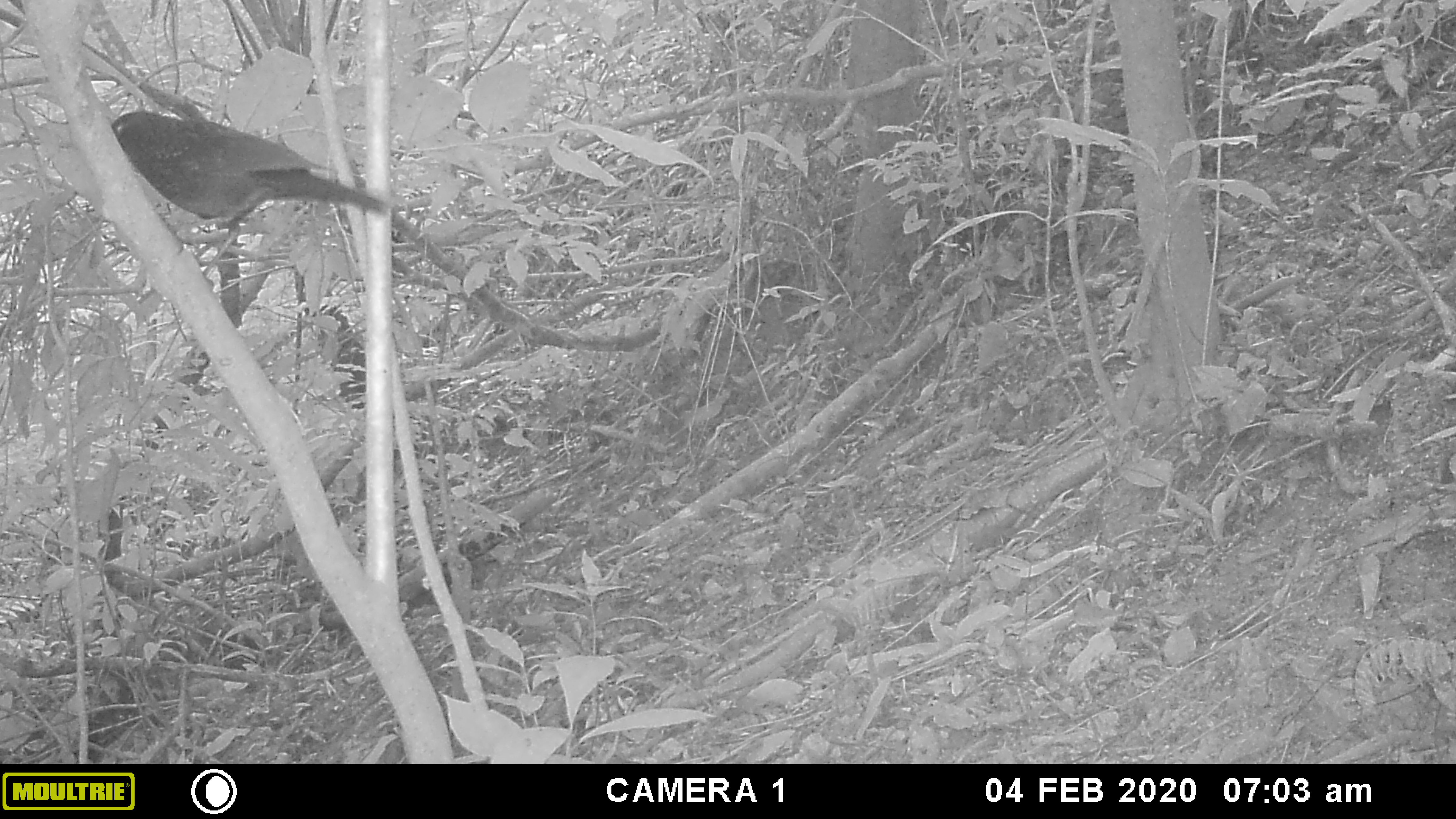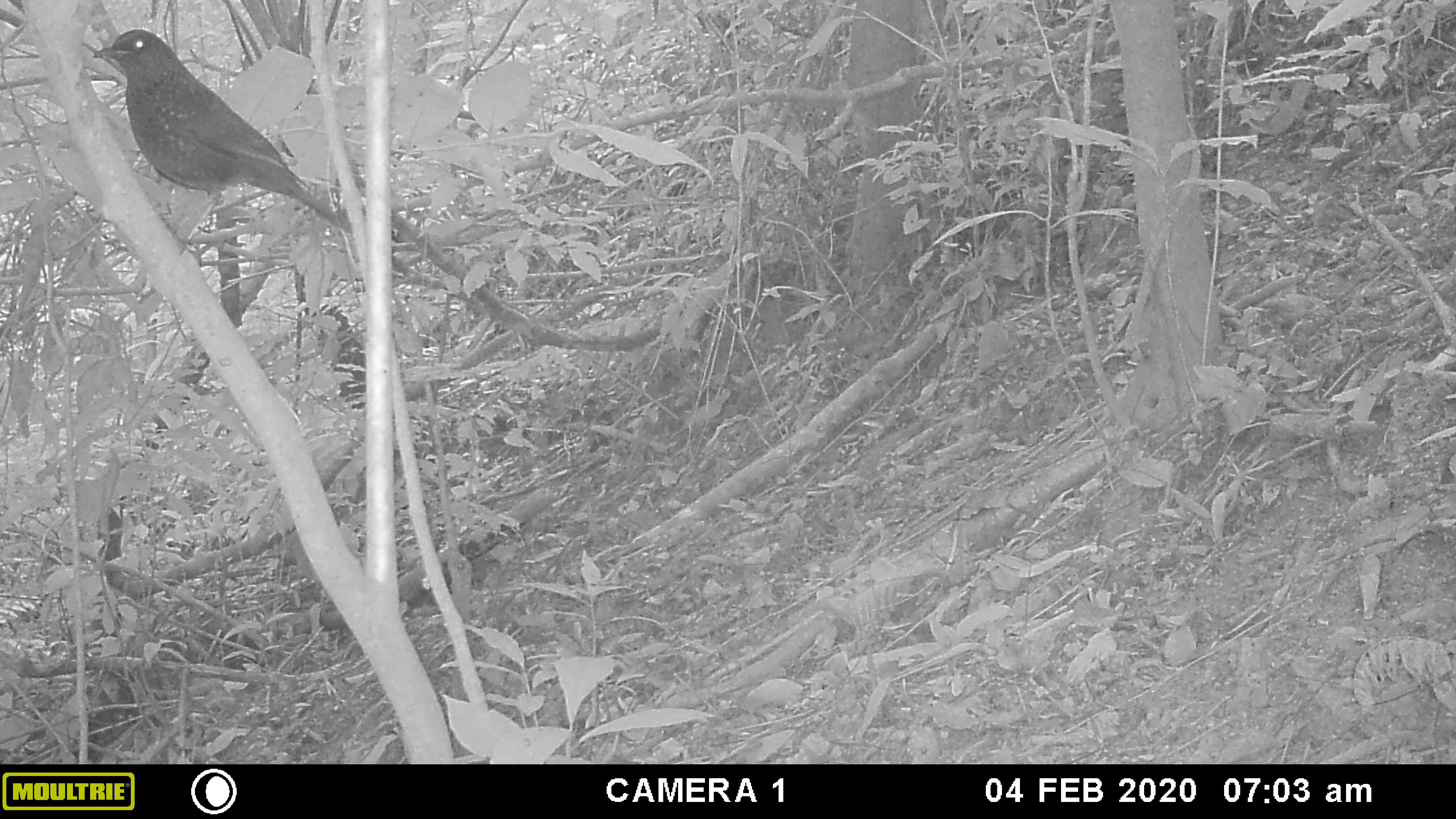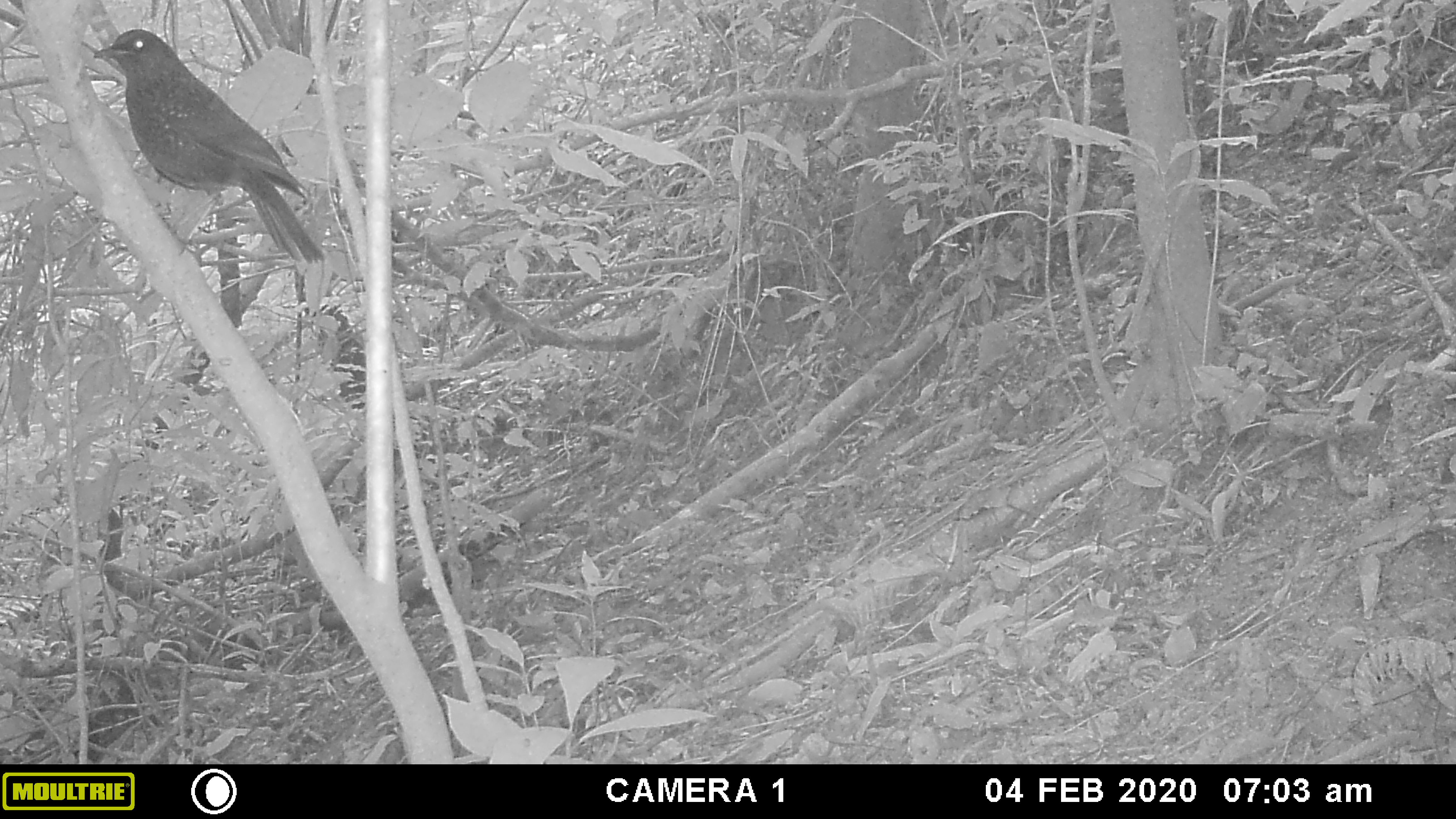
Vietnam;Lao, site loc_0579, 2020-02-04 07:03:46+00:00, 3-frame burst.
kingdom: Animalia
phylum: Chordata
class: Aves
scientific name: Aves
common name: bird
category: unidentified bird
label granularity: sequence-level